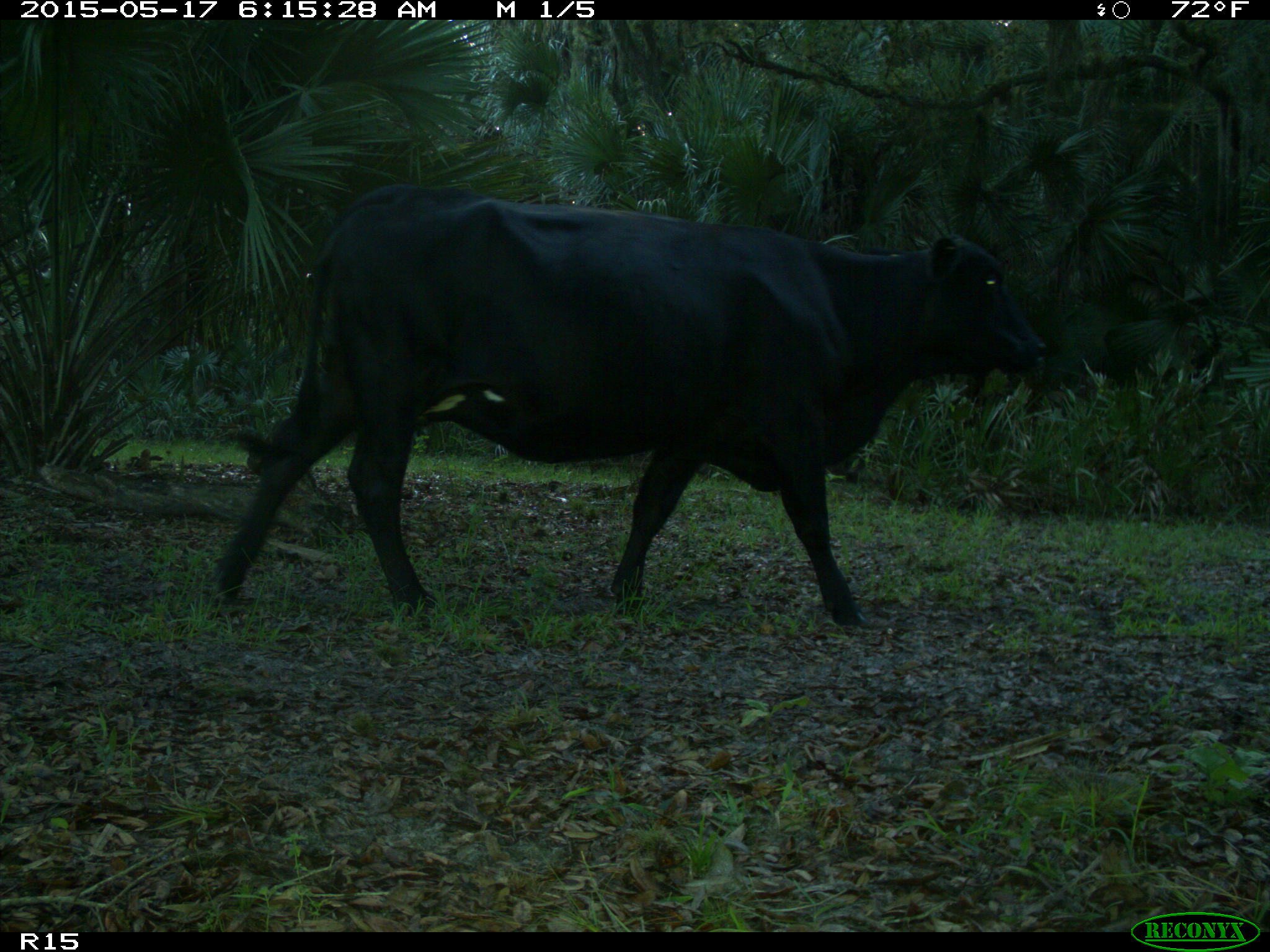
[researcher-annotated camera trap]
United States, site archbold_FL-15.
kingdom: Animalia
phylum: Chordata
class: Mammalia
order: Artiodactyla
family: Bovidae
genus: Bos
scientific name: Bos taurus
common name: domestic cow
Bos taurus (domestic cow).